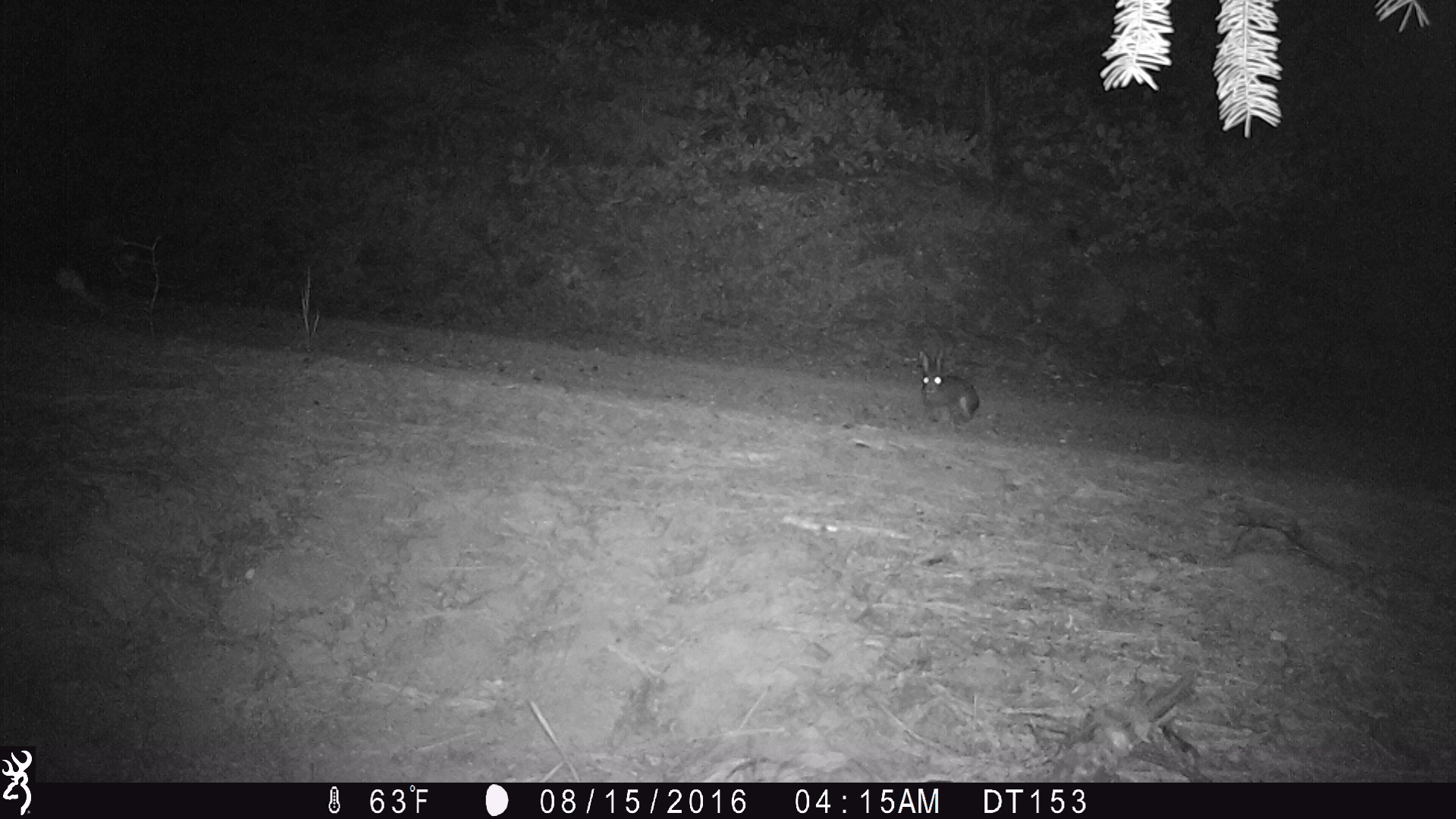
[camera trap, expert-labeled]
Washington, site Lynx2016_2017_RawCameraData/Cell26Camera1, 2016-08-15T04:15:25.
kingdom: Animalia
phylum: Chordata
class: Mammalia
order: Lagomorpha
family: Leporidae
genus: Lepus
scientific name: Lepus americanus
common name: snowshoe hare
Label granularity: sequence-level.